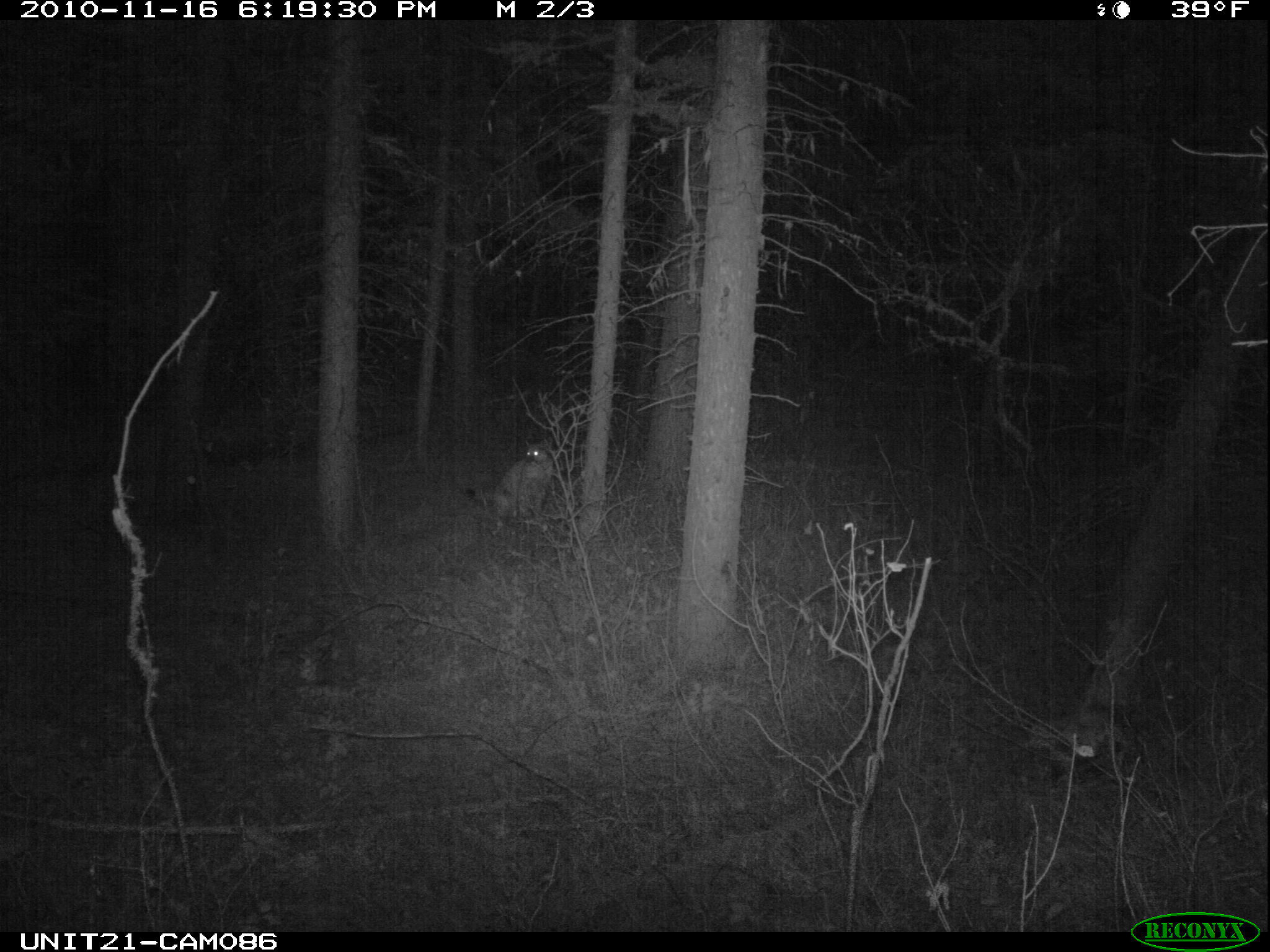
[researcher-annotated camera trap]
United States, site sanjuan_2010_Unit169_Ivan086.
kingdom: Animalia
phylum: Chordata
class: Mammalia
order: Carnivora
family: Felidae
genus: Puma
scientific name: Puma concolor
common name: mountain lion